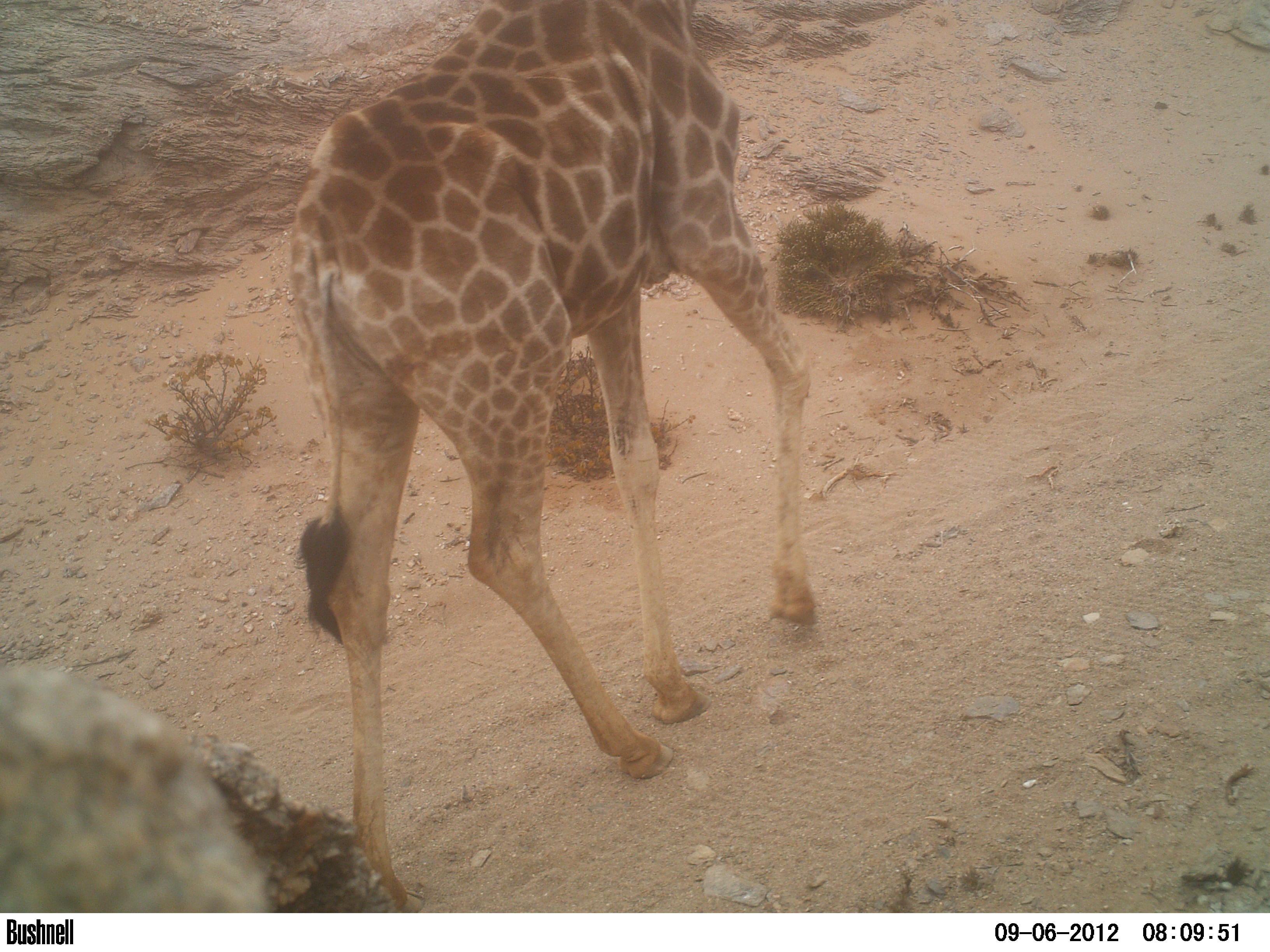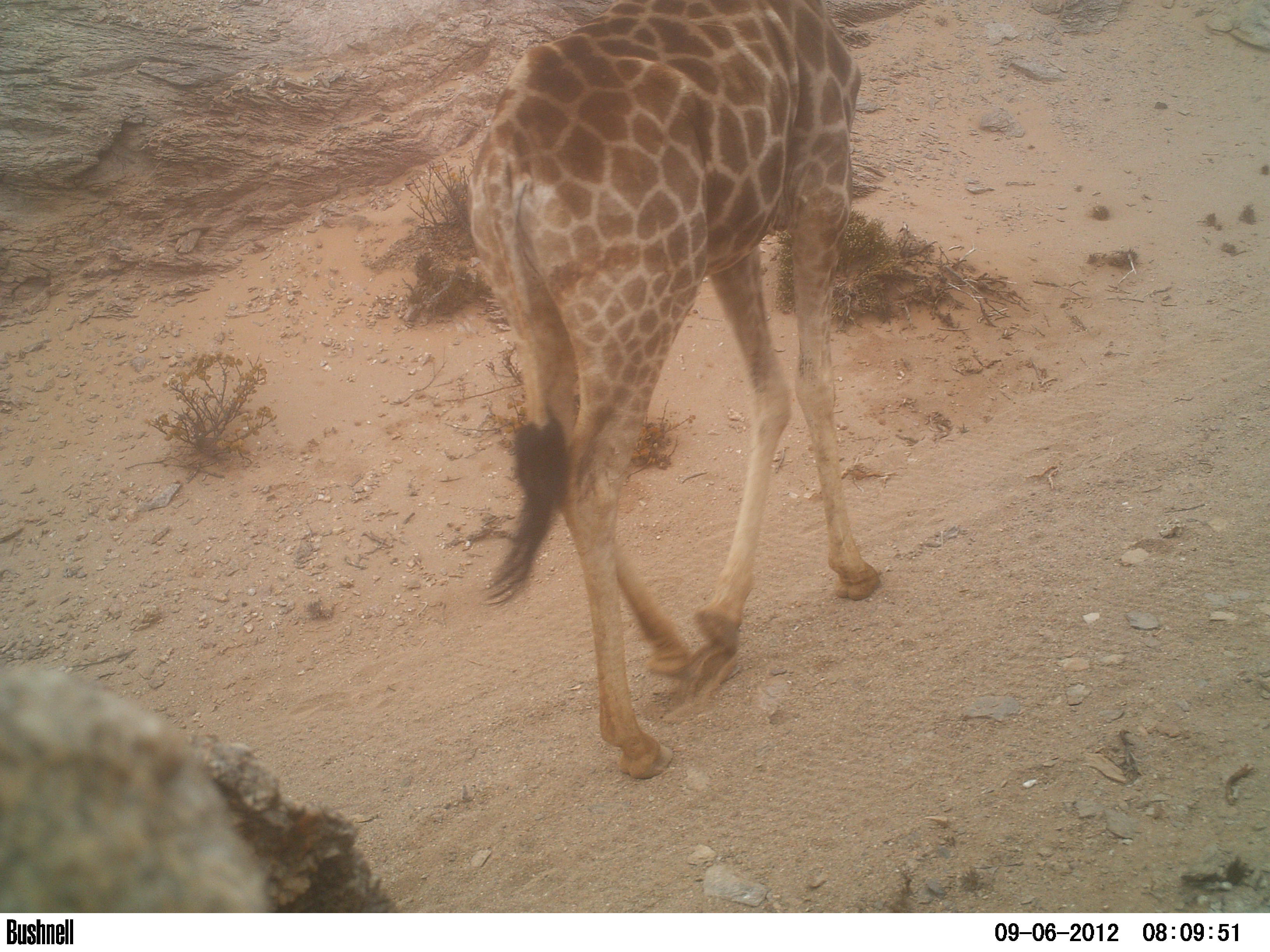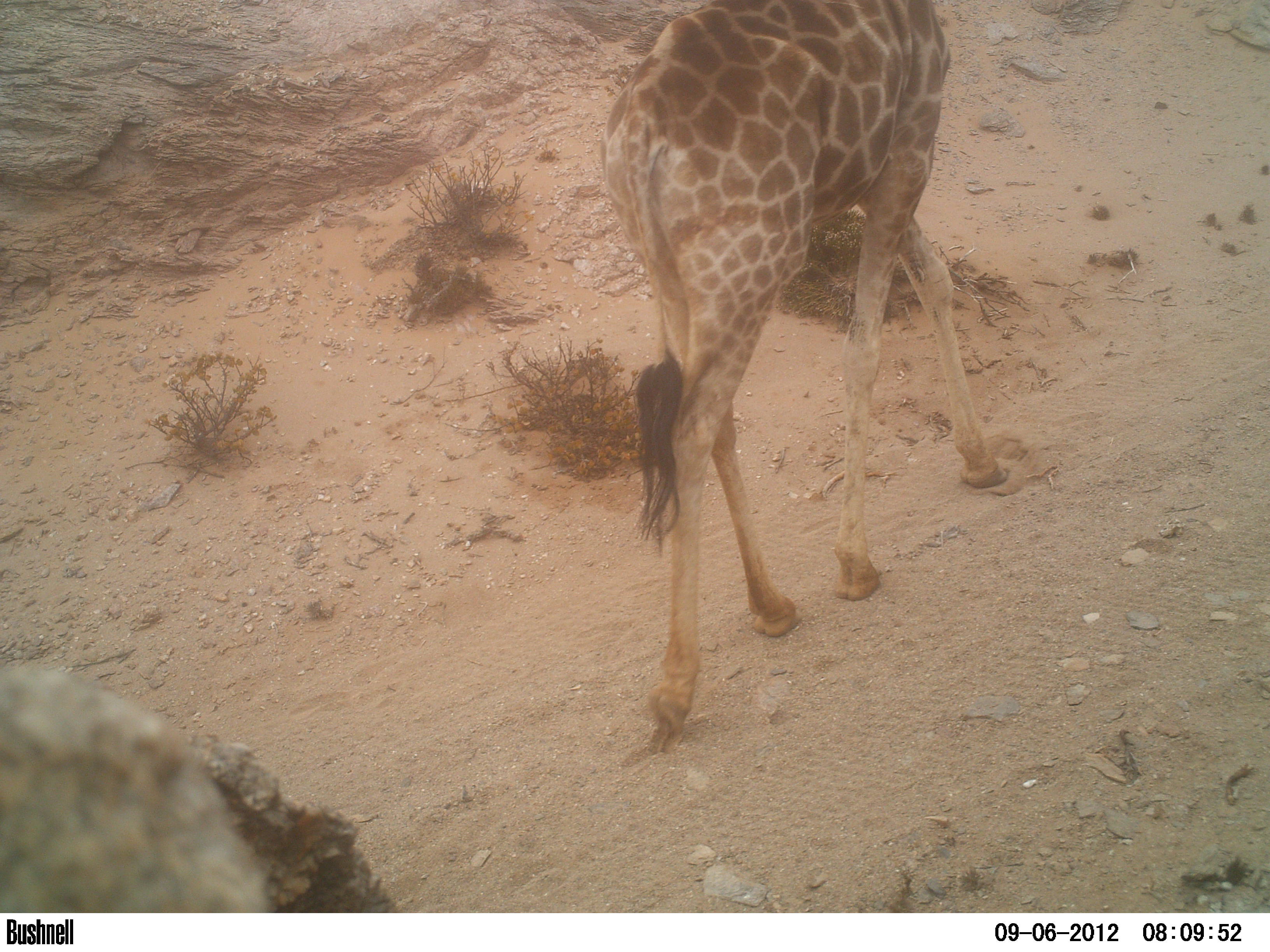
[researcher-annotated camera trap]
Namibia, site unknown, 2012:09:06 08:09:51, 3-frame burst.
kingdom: Animalia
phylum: Chordata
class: Mammalia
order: Artiodactyla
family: Giraffidae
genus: Giraffa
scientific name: Giraffa camelopardalis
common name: giraffe